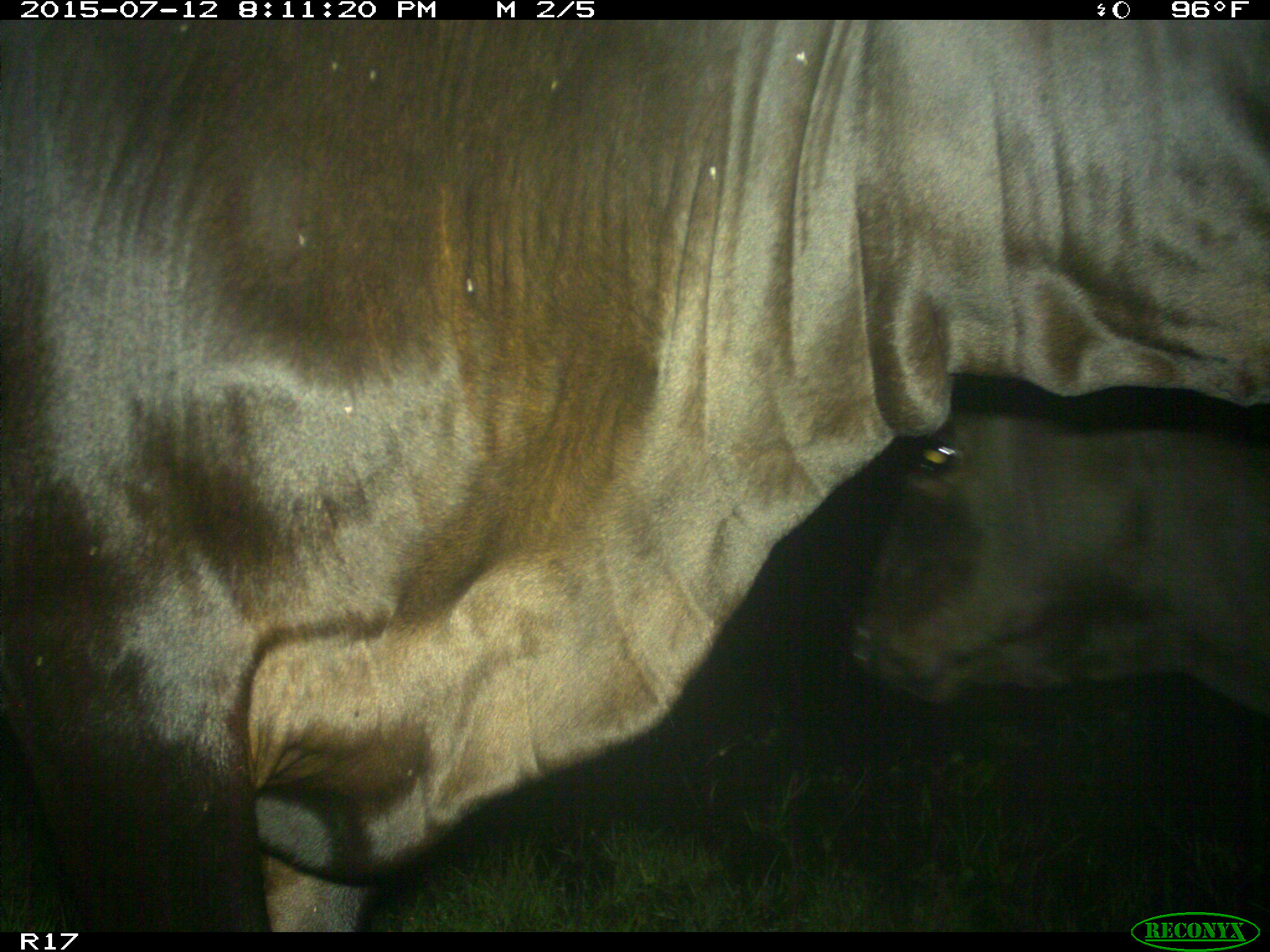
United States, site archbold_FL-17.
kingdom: Animalia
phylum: Chordata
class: Mammalia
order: Artiodactyla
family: Bovidae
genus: Bos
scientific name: Bos taurus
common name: domestic cow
Bos taurus (domestic cow).